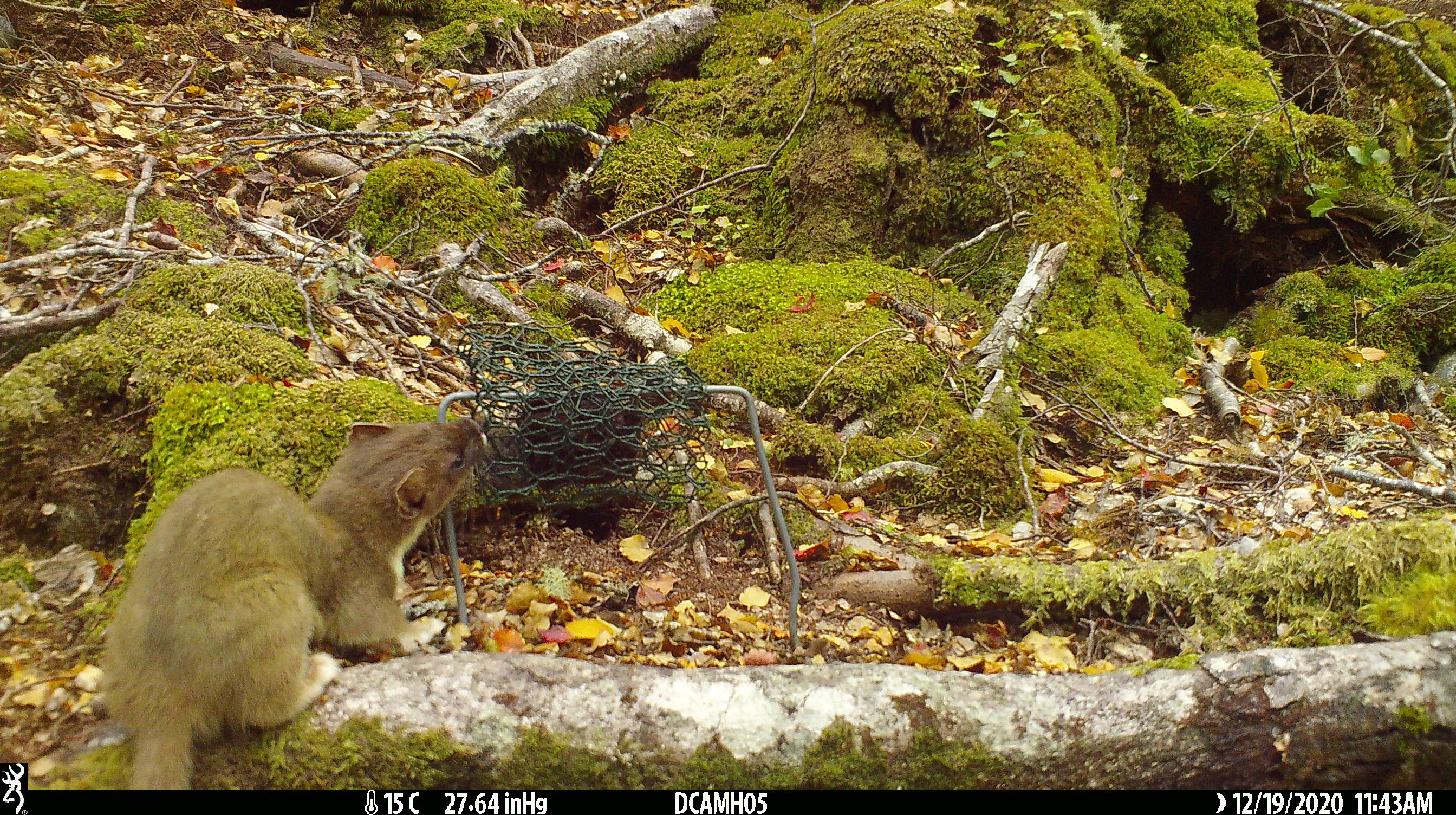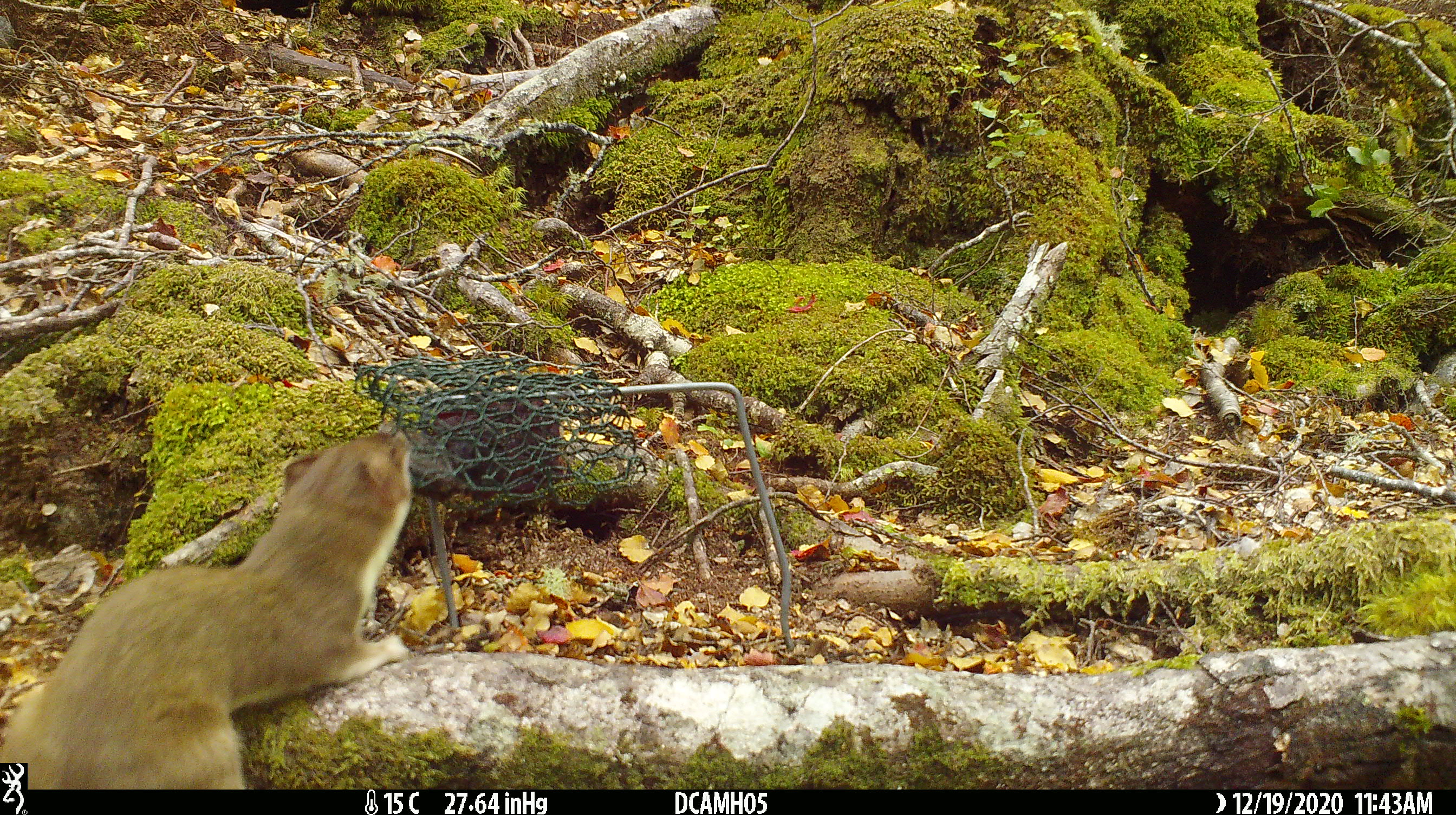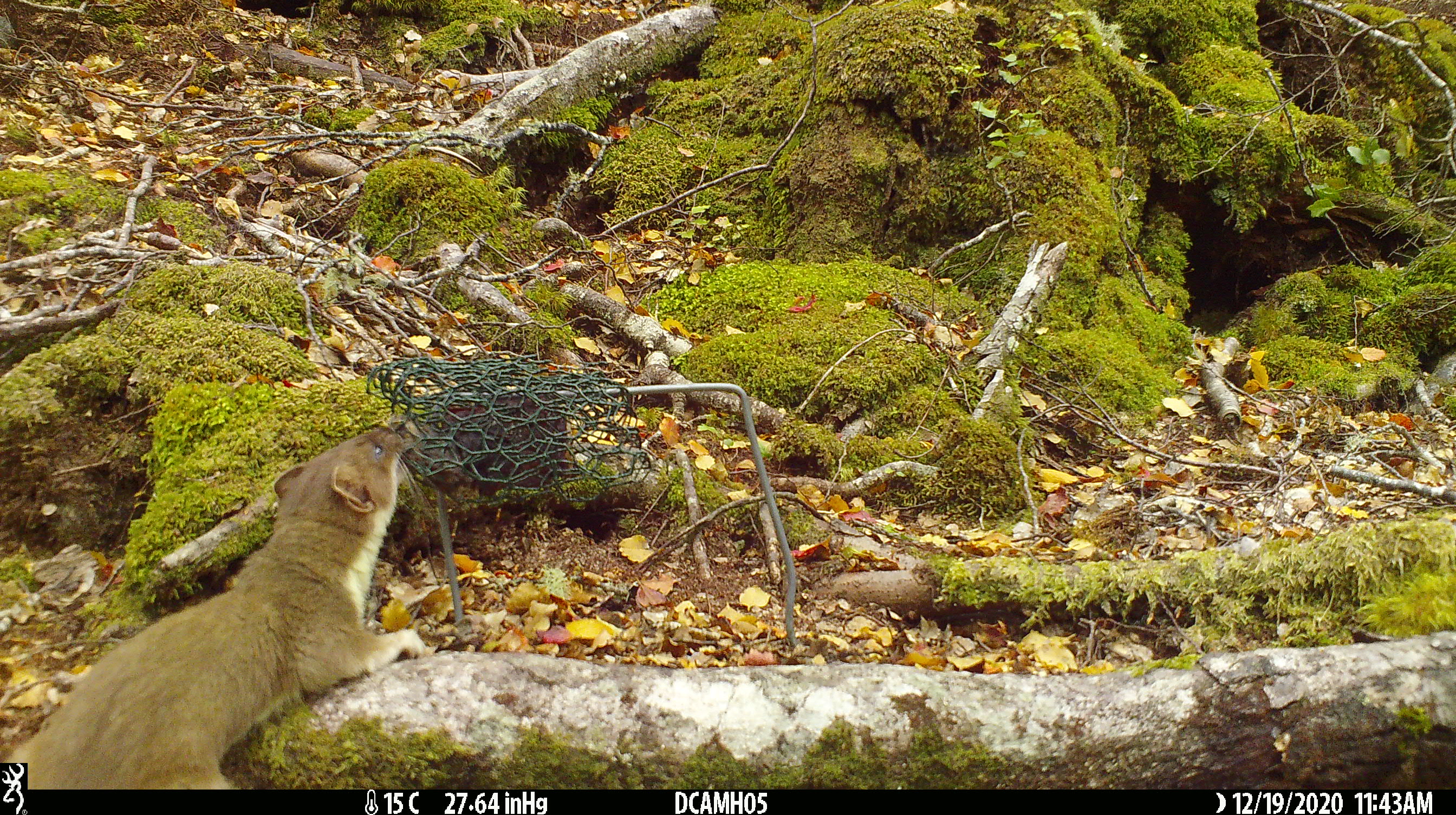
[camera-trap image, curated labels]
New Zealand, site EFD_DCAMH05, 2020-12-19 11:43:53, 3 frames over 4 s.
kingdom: Animalia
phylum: Chordata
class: Mammalia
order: Carnivora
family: Mustelidae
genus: Mustela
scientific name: Mustela erminea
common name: stoat